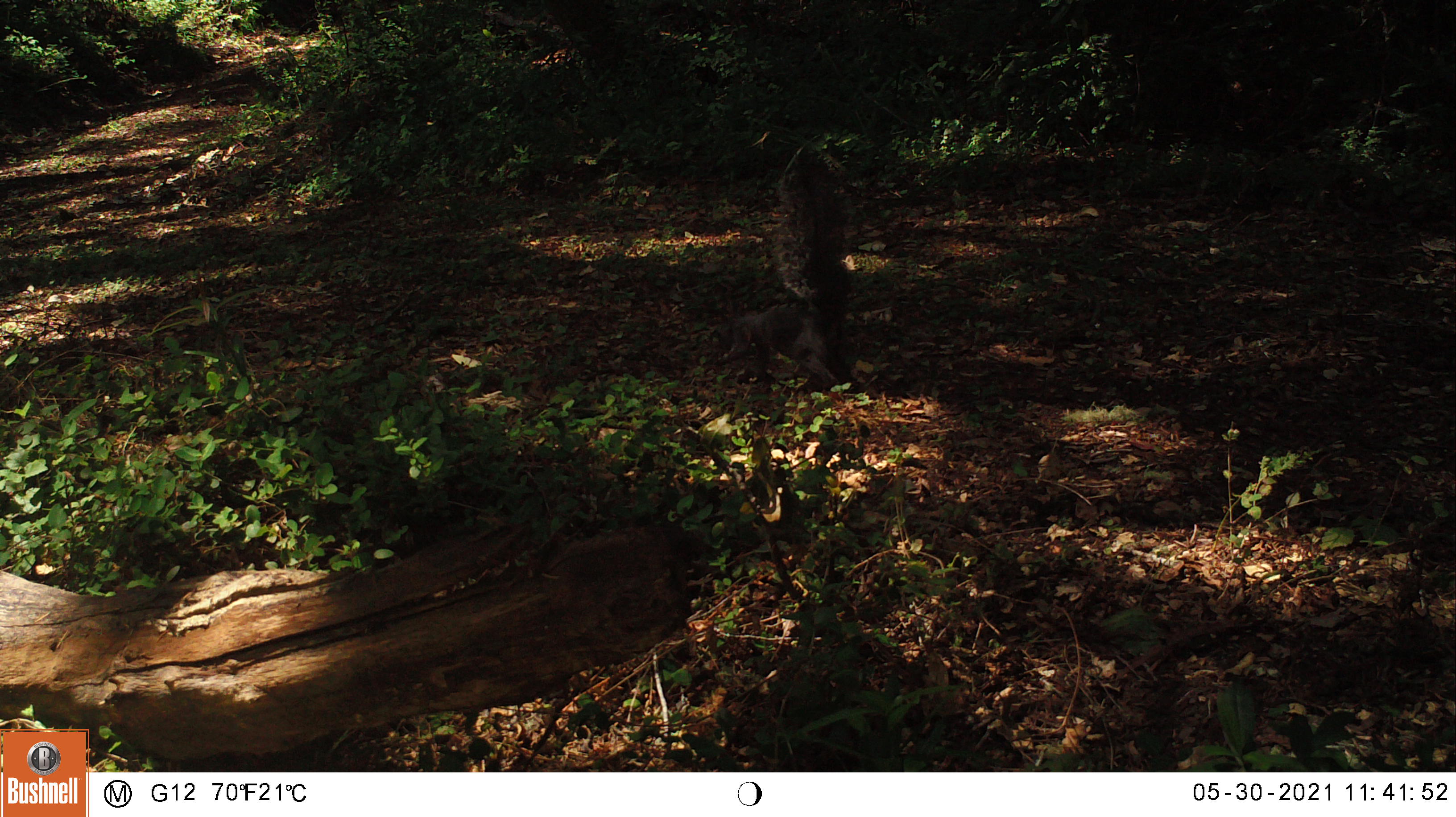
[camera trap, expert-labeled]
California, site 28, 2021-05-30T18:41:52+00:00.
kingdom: Animalia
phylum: Chordata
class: Mammalia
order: Rodentia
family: Sciuridae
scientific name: Sciuridae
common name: squirrel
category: unknown squirrel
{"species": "unknown squirrel (squirrel) (Sciuridae)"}